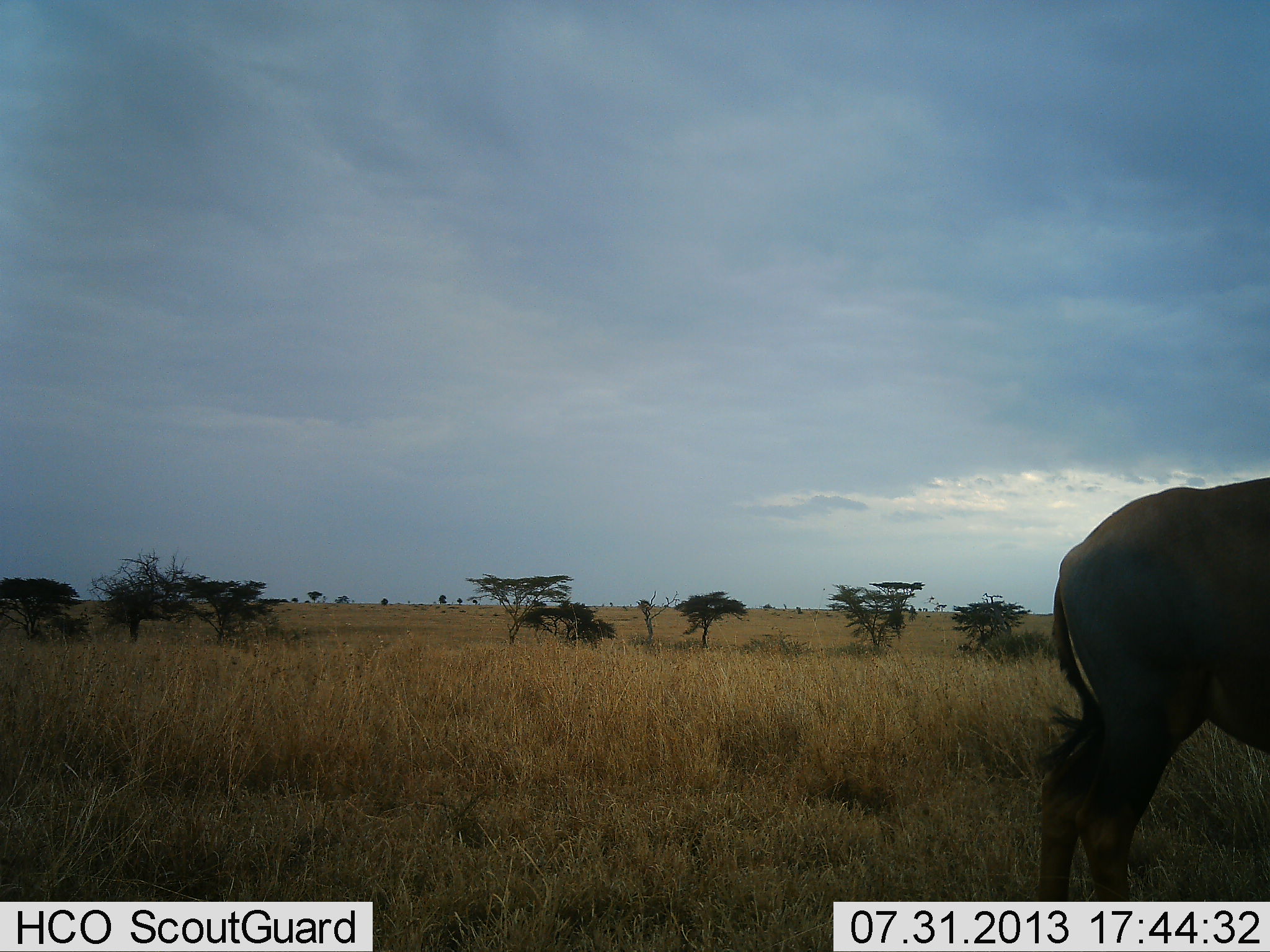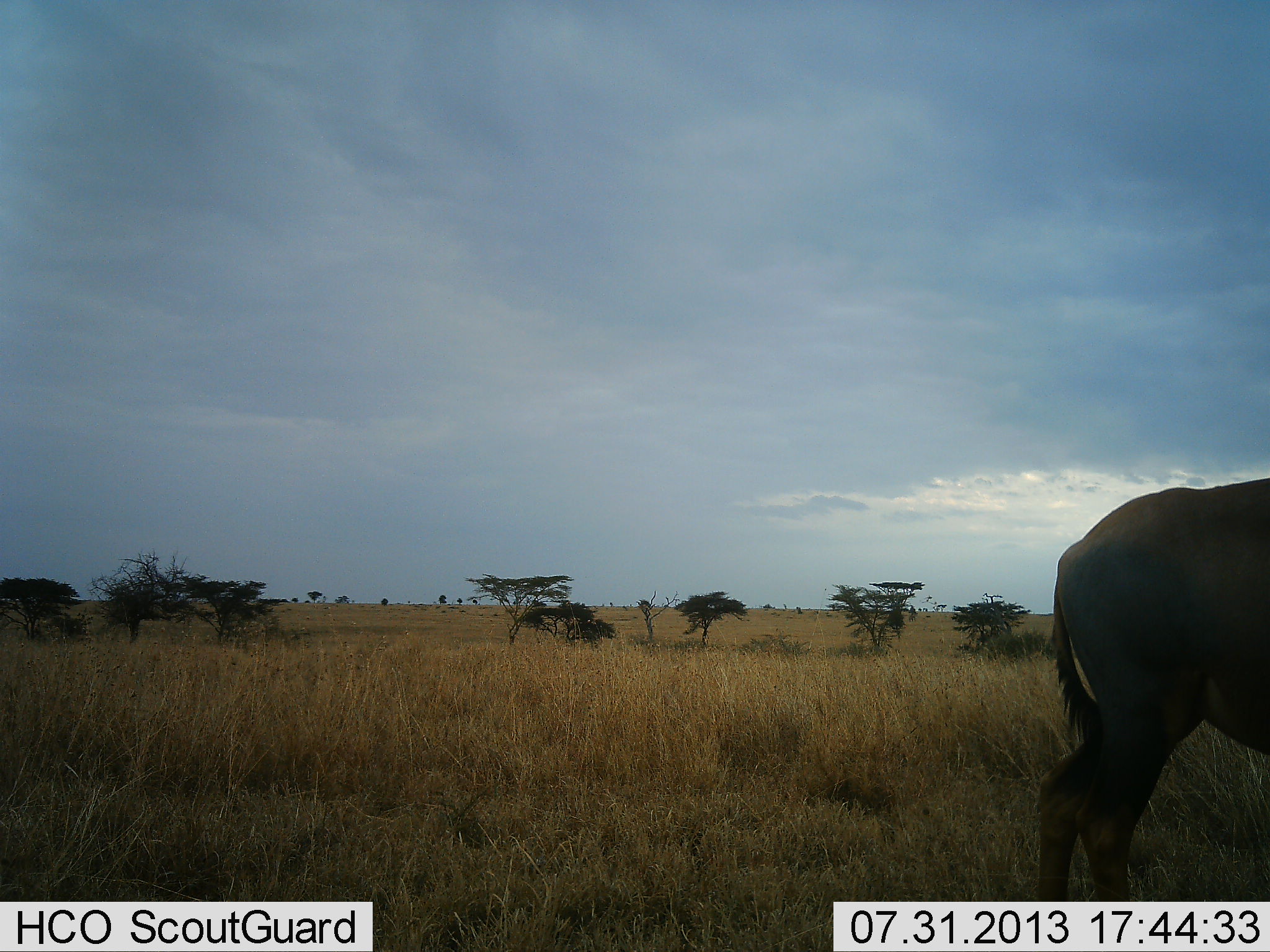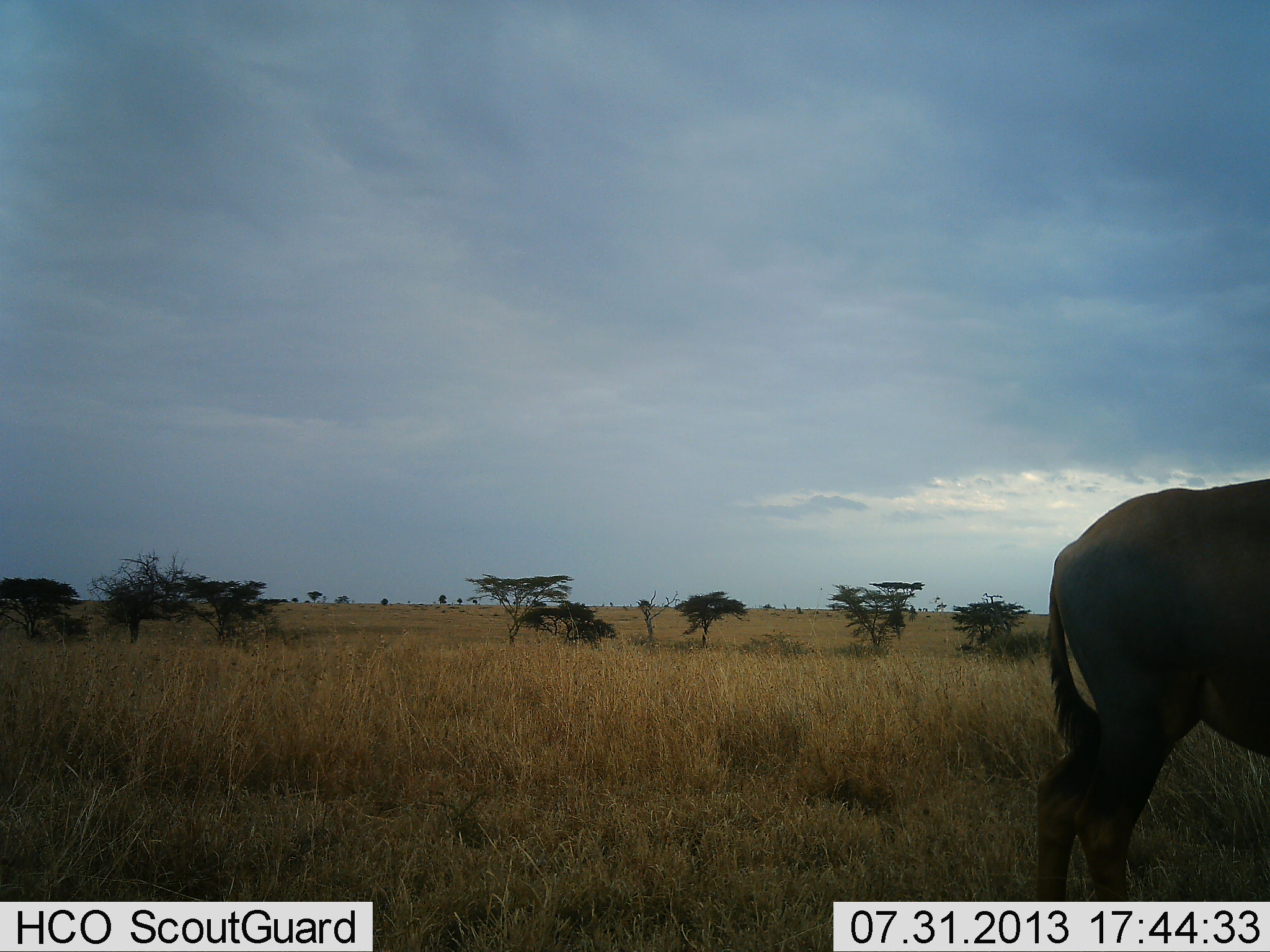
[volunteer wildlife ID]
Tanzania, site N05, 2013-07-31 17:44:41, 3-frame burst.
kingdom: Animalia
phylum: Chordata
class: Mammalia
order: Artiodactyla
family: Bovidae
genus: Damaliscus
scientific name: Damaliscus lunatus jimela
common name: topi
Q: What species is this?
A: Topi (Damaliscus lunatus jimela).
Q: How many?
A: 1.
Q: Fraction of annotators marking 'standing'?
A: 100%.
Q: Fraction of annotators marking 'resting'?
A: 0%.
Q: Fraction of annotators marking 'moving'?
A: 0%.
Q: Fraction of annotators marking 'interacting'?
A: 0%.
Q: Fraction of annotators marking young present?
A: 0%.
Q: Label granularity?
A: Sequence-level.